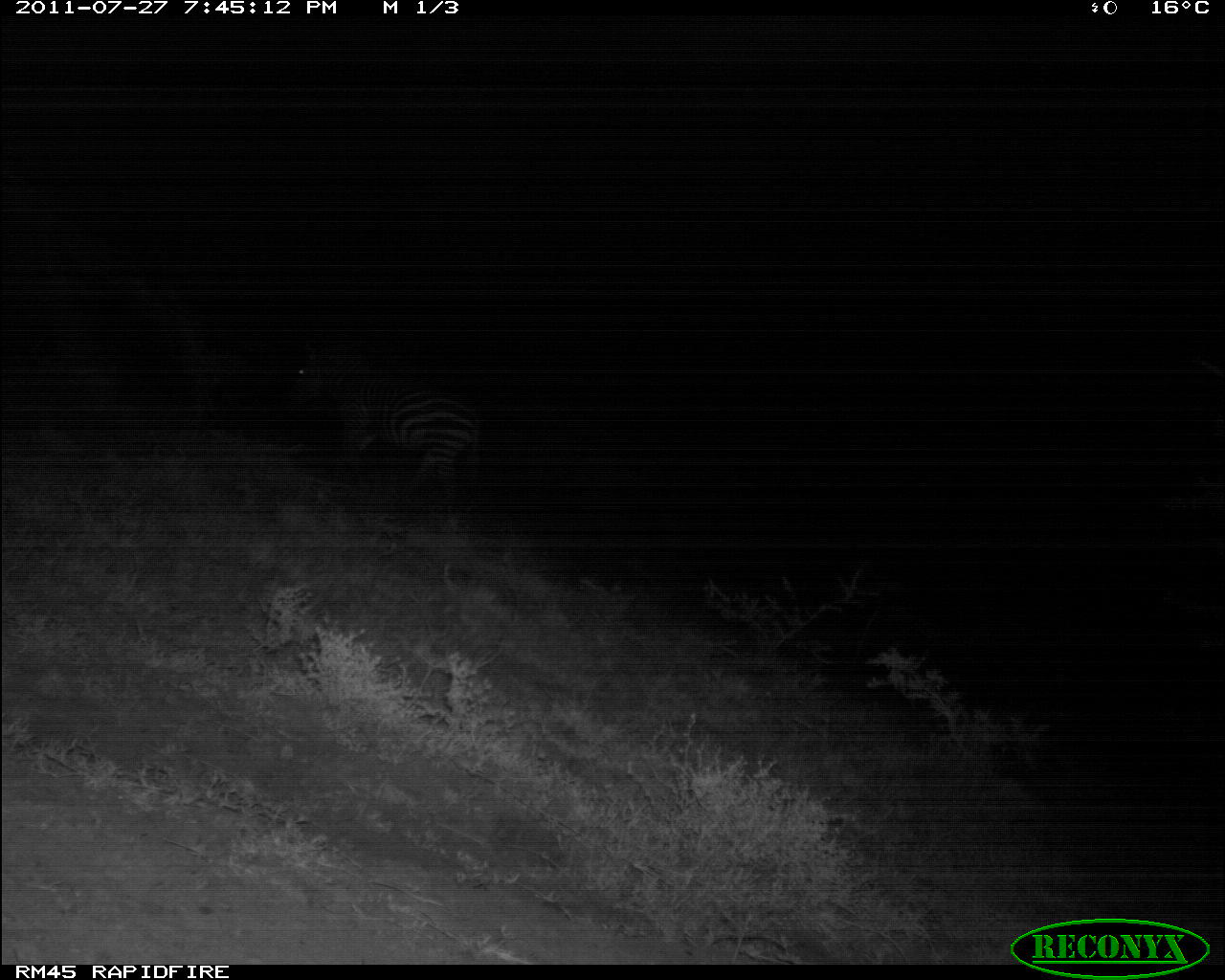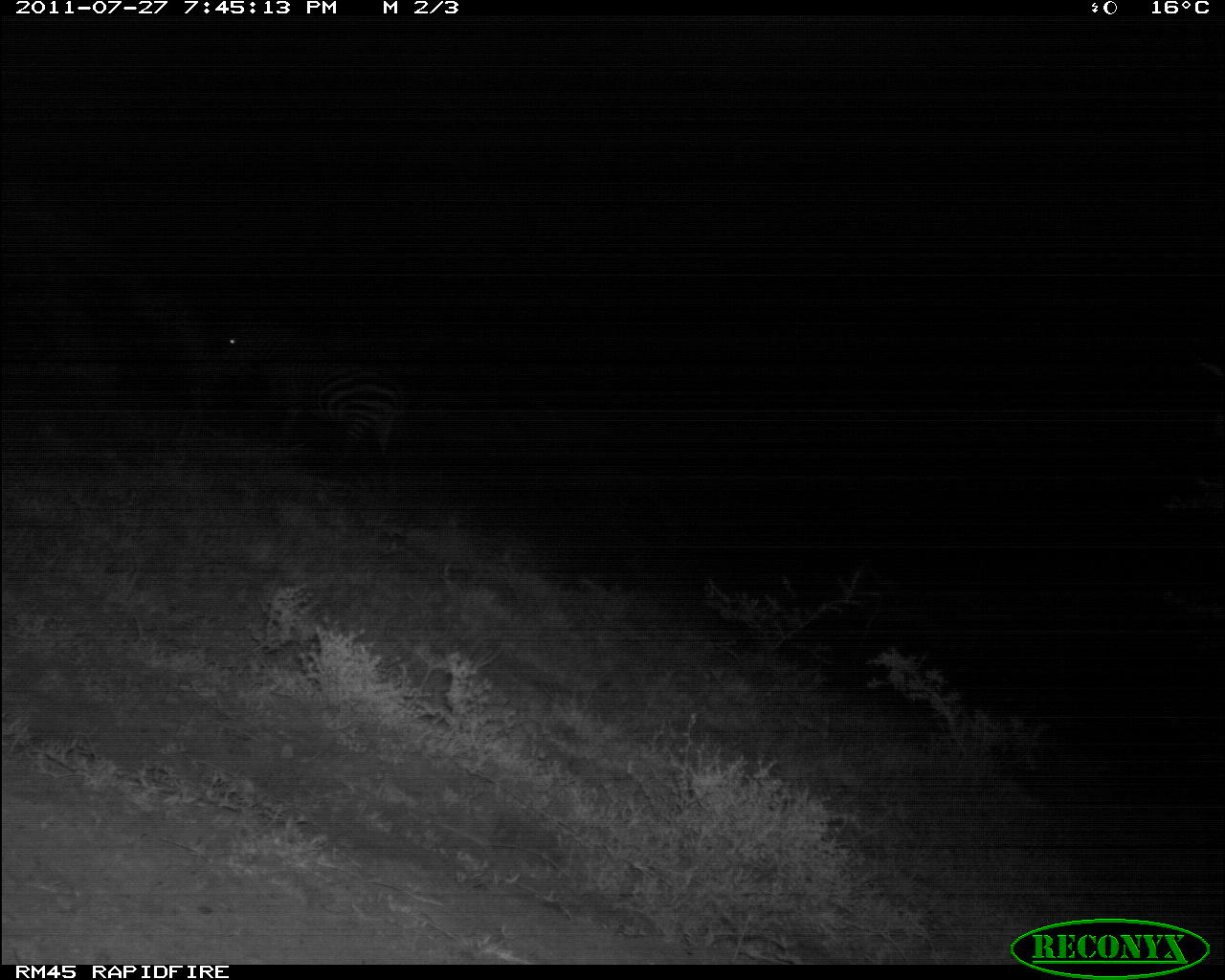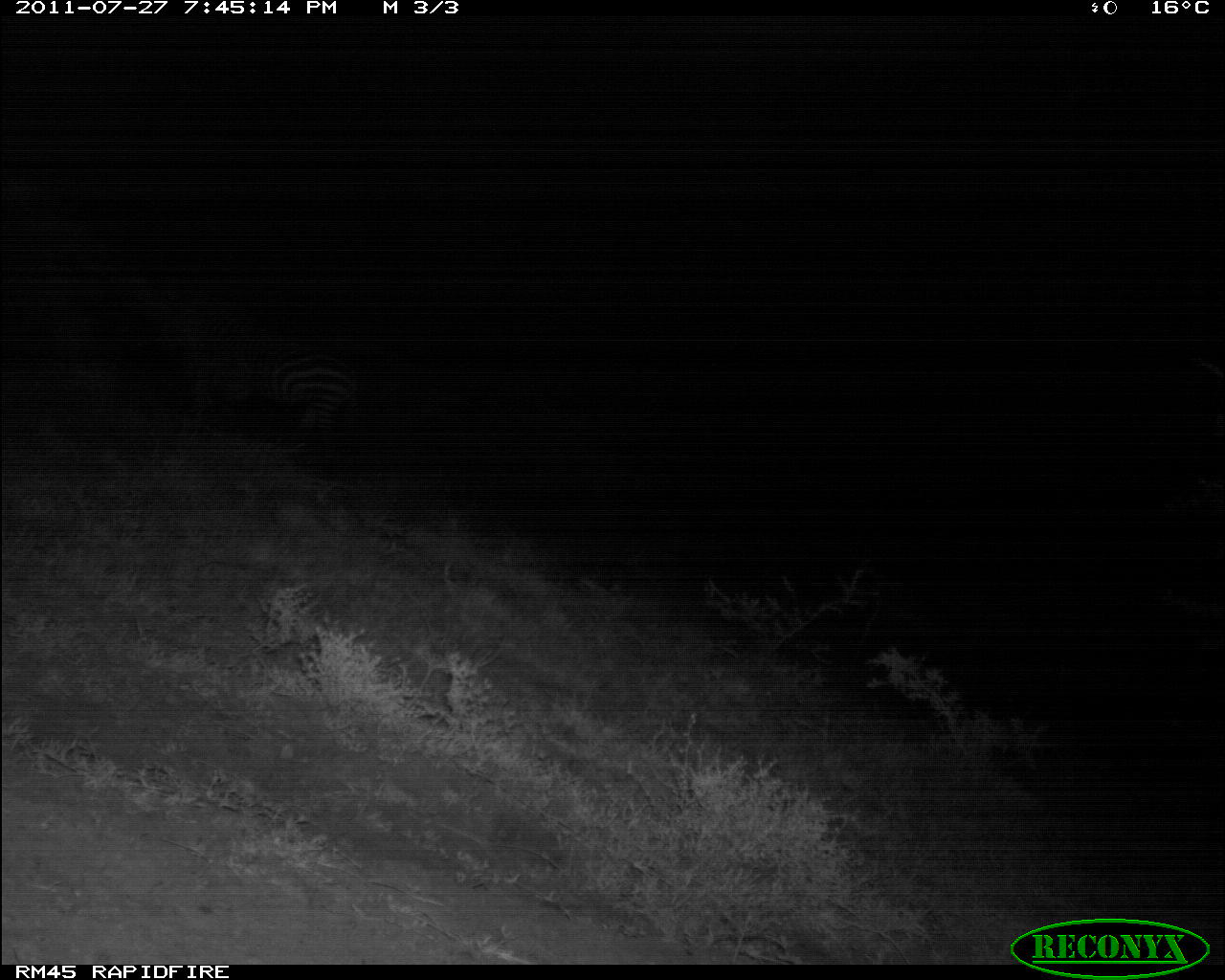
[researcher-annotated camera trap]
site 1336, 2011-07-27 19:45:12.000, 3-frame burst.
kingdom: Animalia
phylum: Chordata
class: Mammalia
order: Perissodactyla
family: Equidae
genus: Equus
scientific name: Equus quagga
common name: plains zebra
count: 1